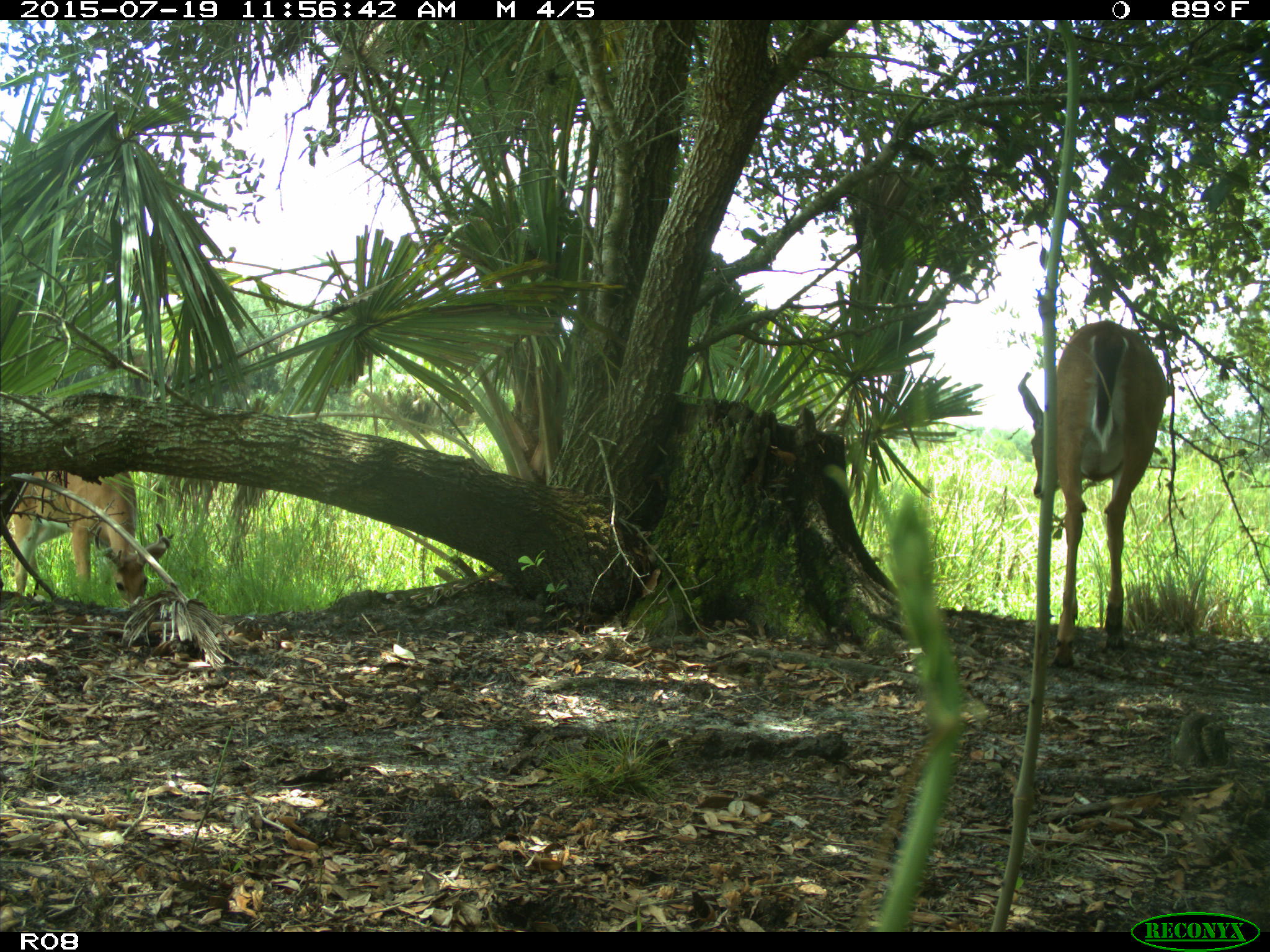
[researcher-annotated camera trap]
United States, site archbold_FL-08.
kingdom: Animalia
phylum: Chordata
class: Mammalia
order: Artiodactyla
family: Cervidae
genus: Odocoileus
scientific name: Odocoileus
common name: deer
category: unidentified deer